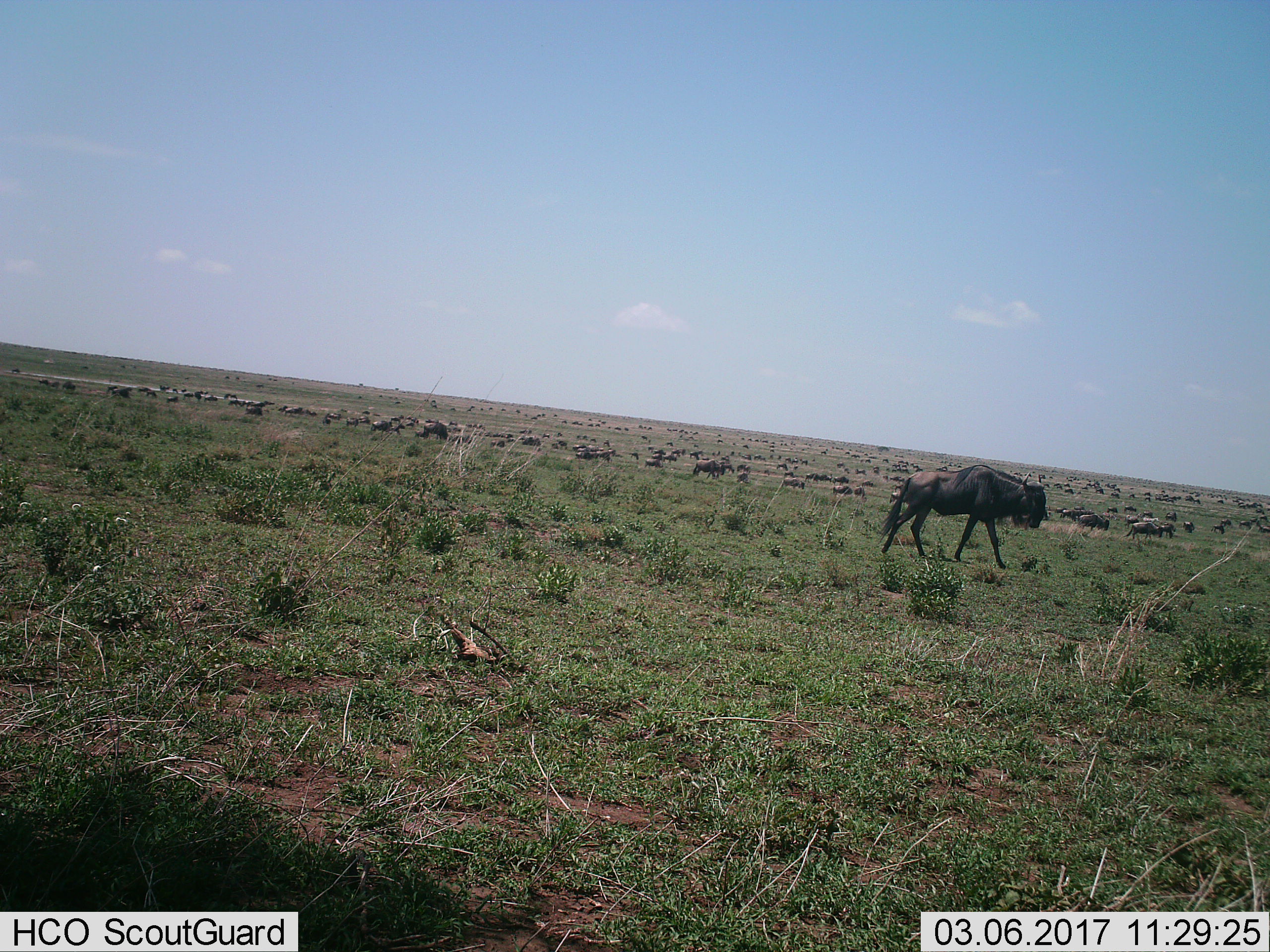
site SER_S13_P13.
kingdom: Animalia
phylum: Chordata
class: Mammalia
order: Artiodactyla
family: Bovidae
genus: Connochaetes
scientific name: Connochaetes taurinus taurinus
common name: blue wildebeest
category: wildebeestblue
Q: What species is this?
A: Wildebeestblue (blue wildebeest) (Connochaetes taurinus taurinus).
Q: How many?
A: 51+.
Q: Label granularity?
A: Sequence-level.